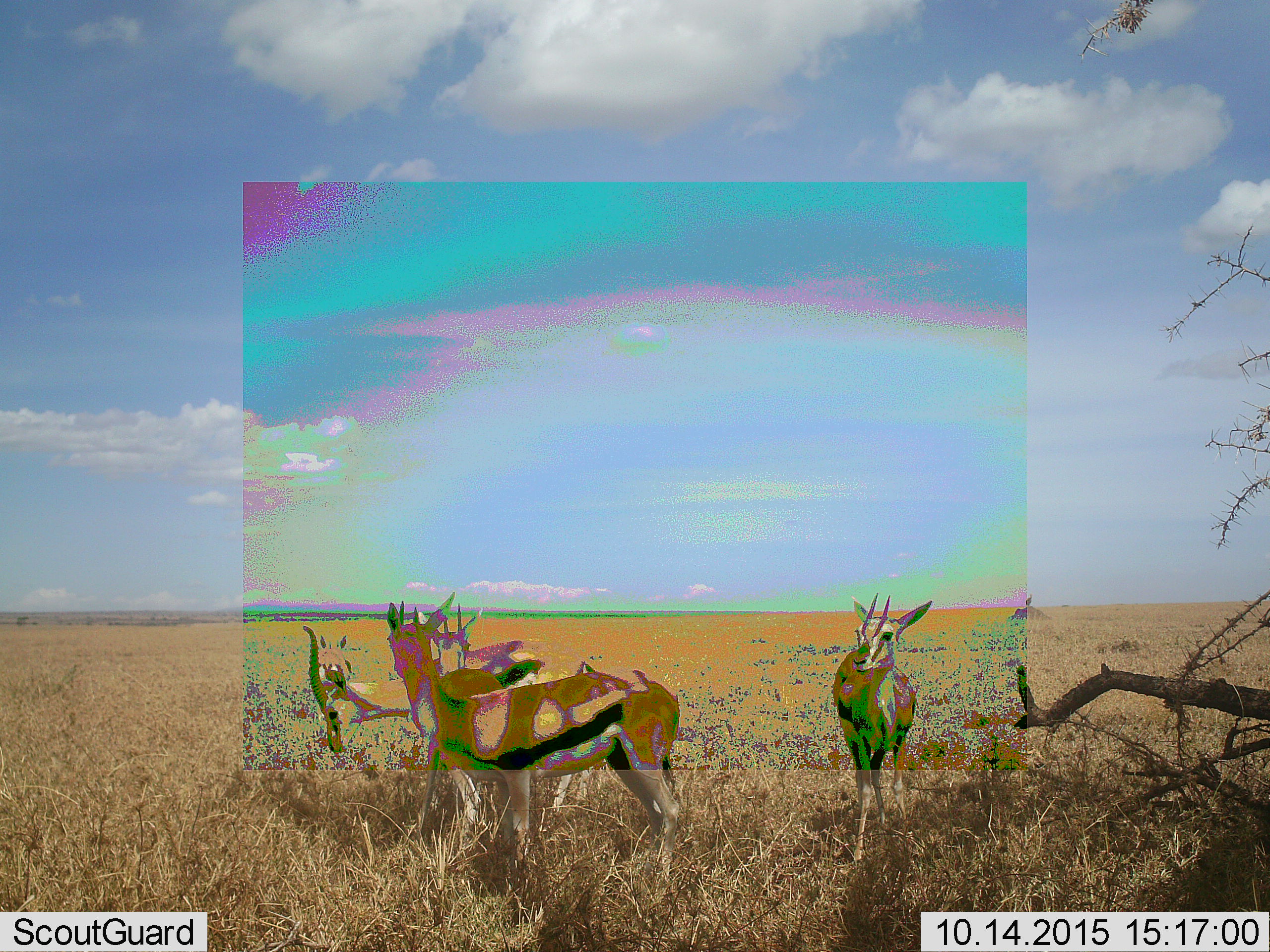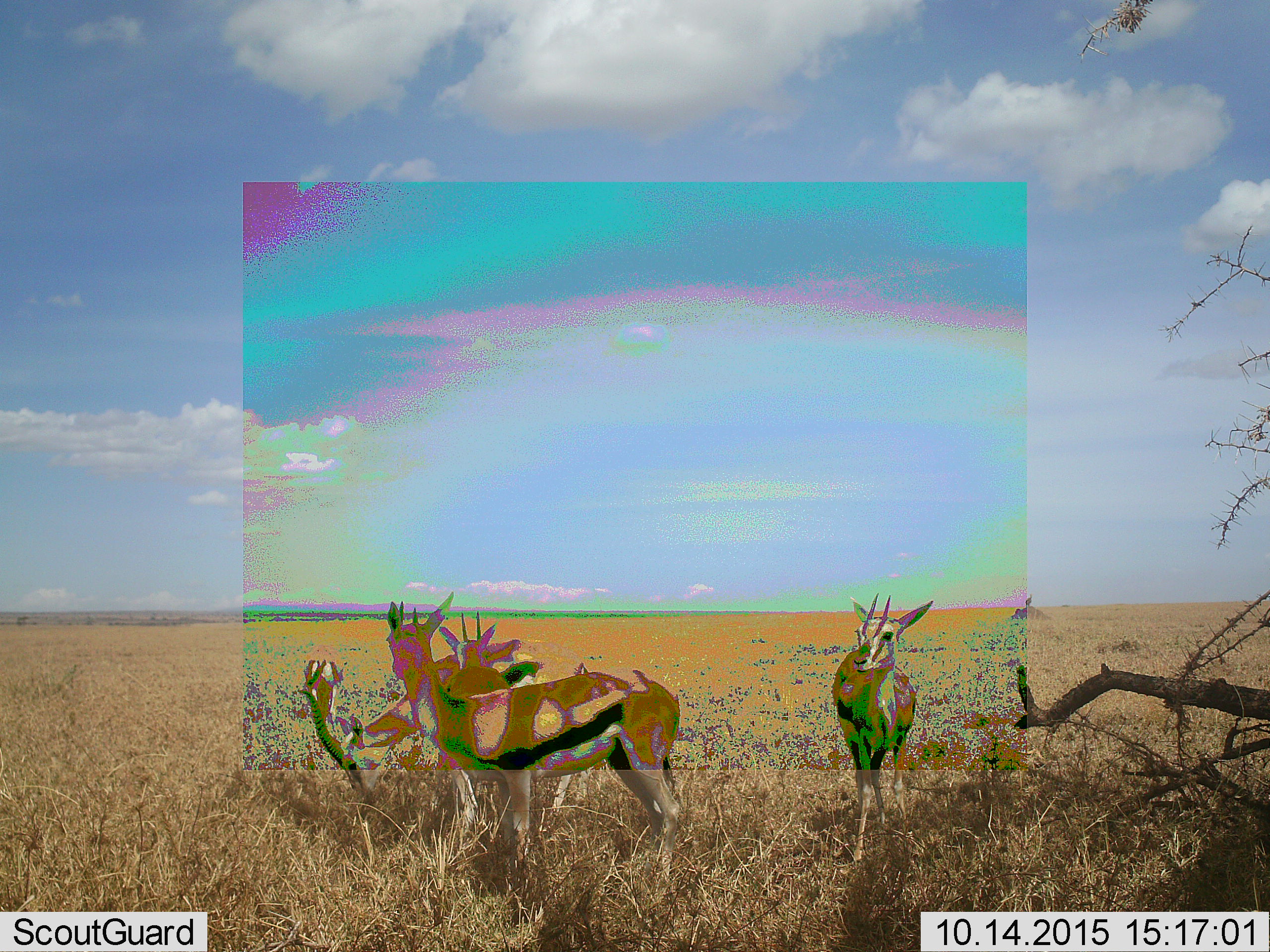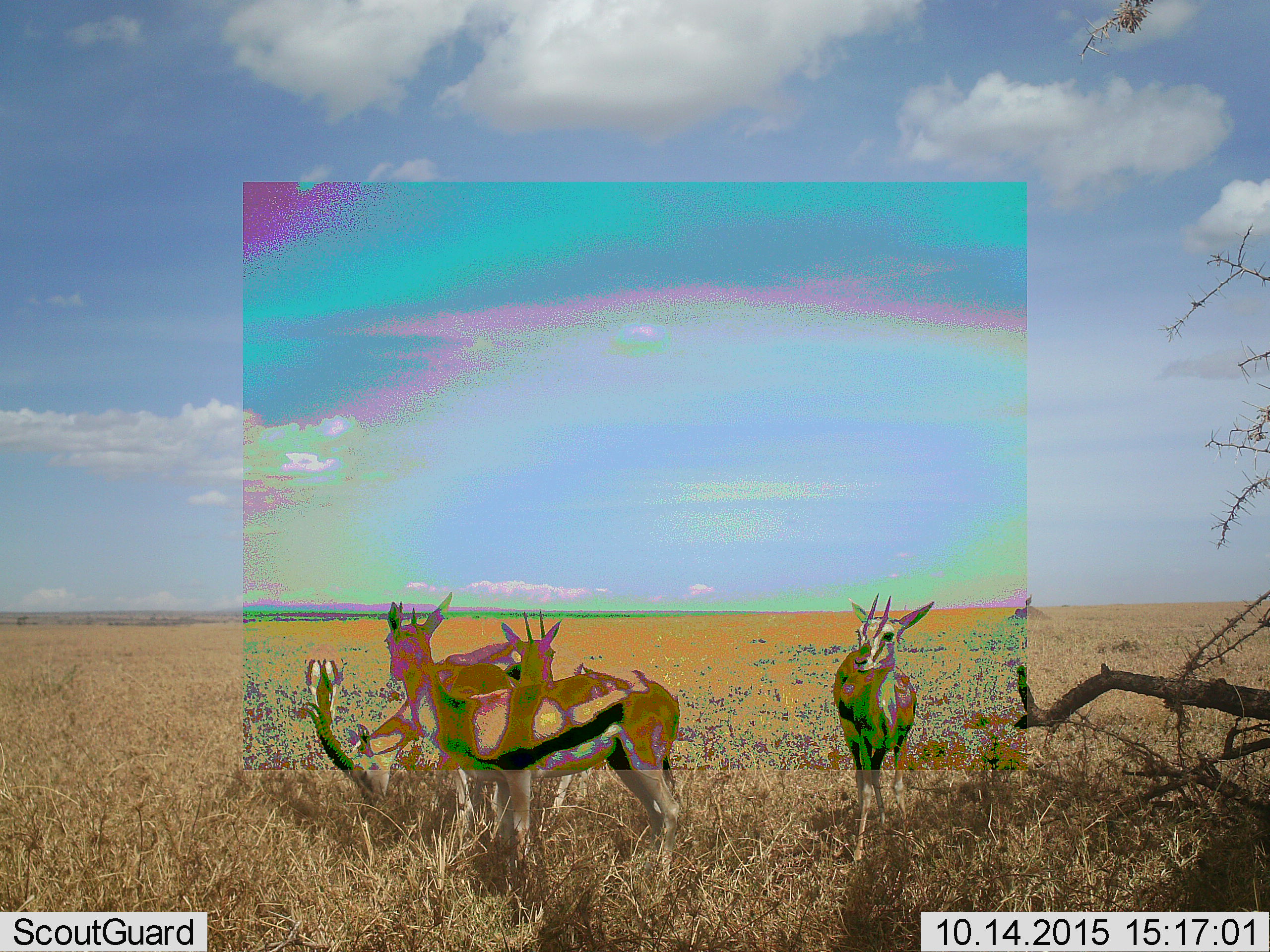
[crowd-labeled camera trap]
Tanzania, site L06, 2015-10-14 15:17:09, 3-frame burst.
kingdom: Animalia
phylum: Chordata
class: Mammalia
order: Artiodactyla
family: Bovidae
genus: Eudorcas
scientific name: Eudorcas thomsonii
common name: thomson's gazelle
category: gazellethomsons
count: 4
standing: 100%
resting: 0%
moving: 14%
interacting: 14%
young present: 0%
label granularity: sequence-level